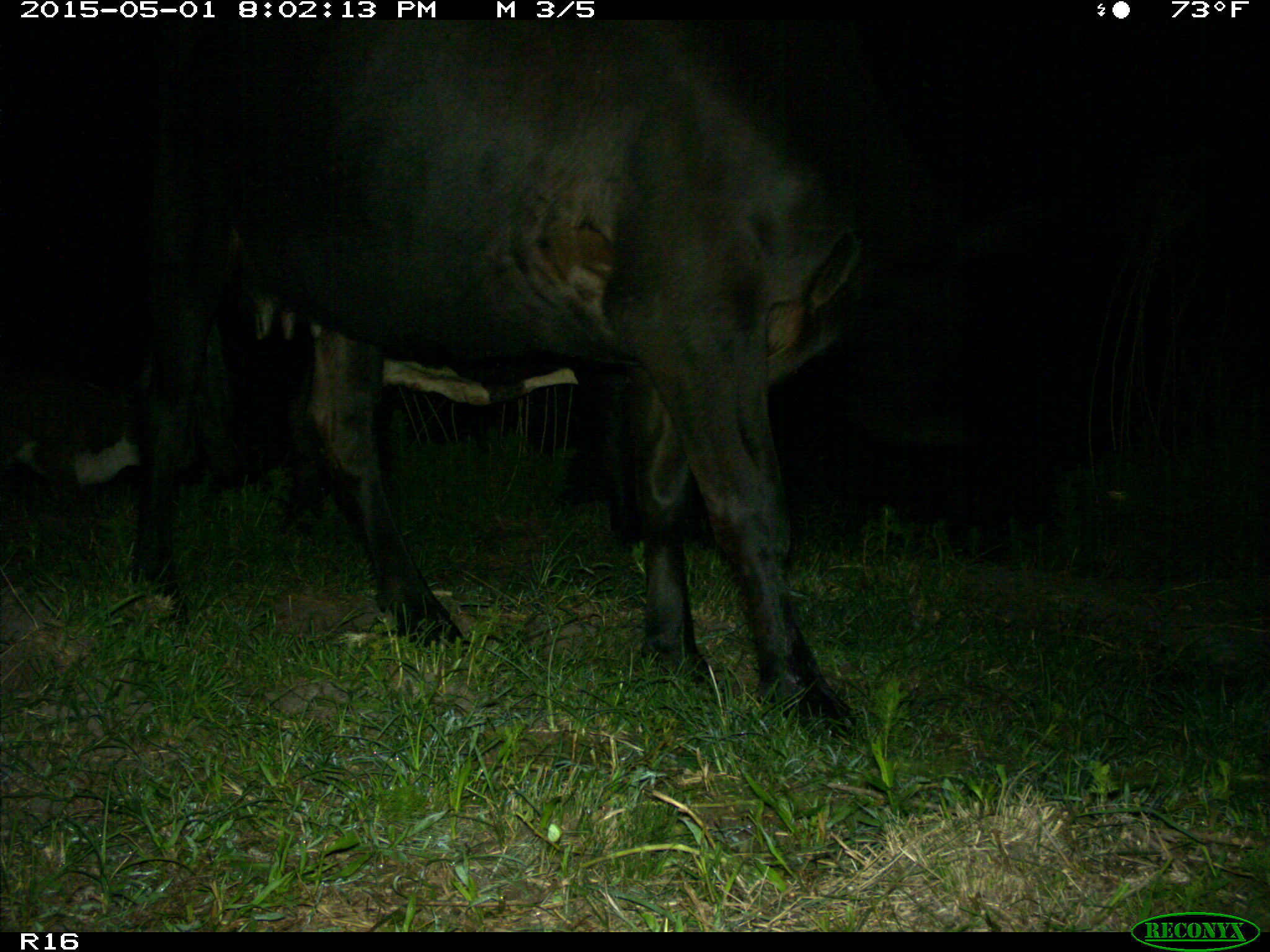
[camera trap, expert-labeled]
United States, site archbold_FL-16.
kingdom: Animalia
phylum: Chordata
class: Mammalia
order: Artiodactyla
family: Bovidae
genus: Bos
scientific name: Bos taurus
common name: domestic cow